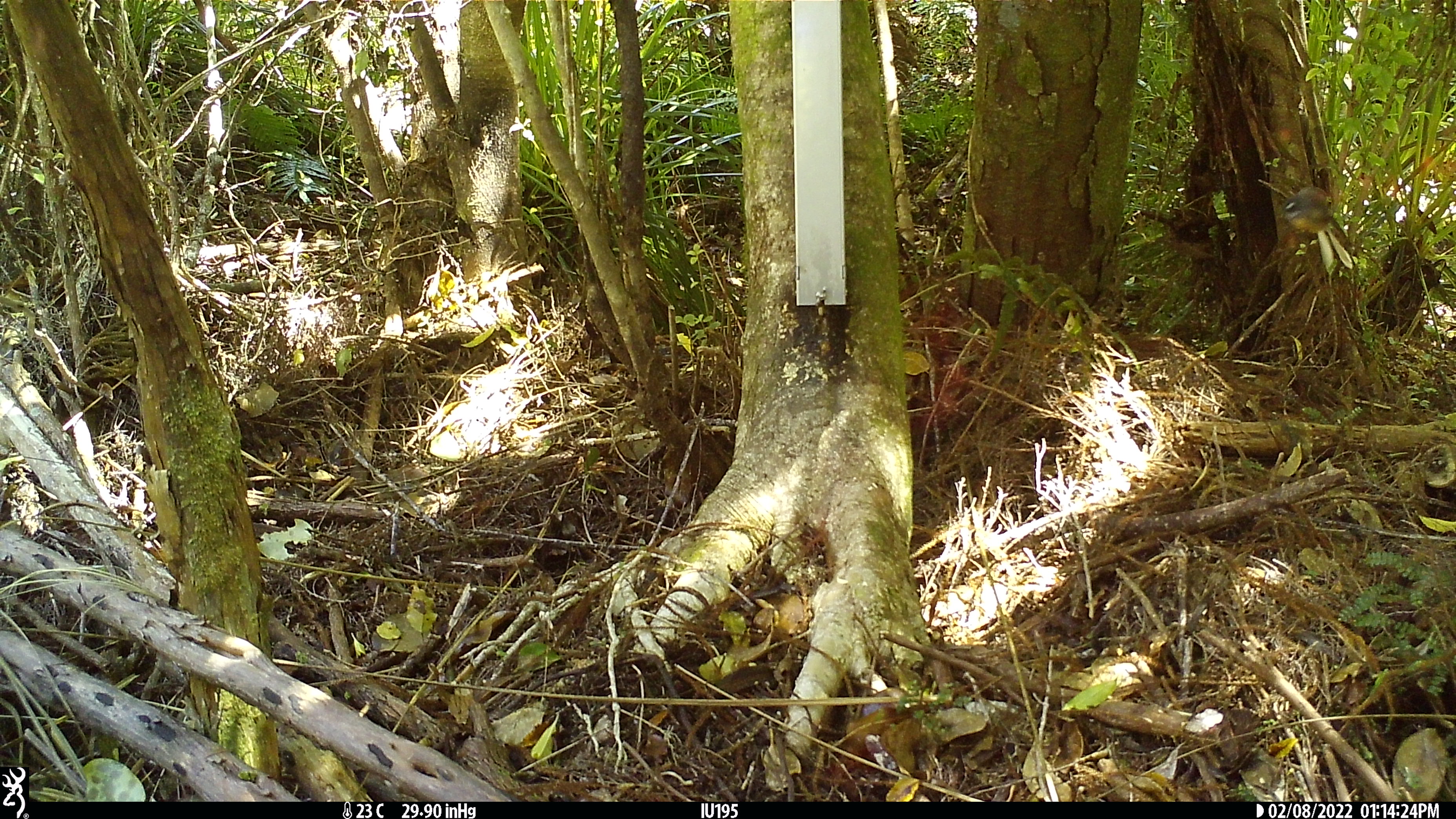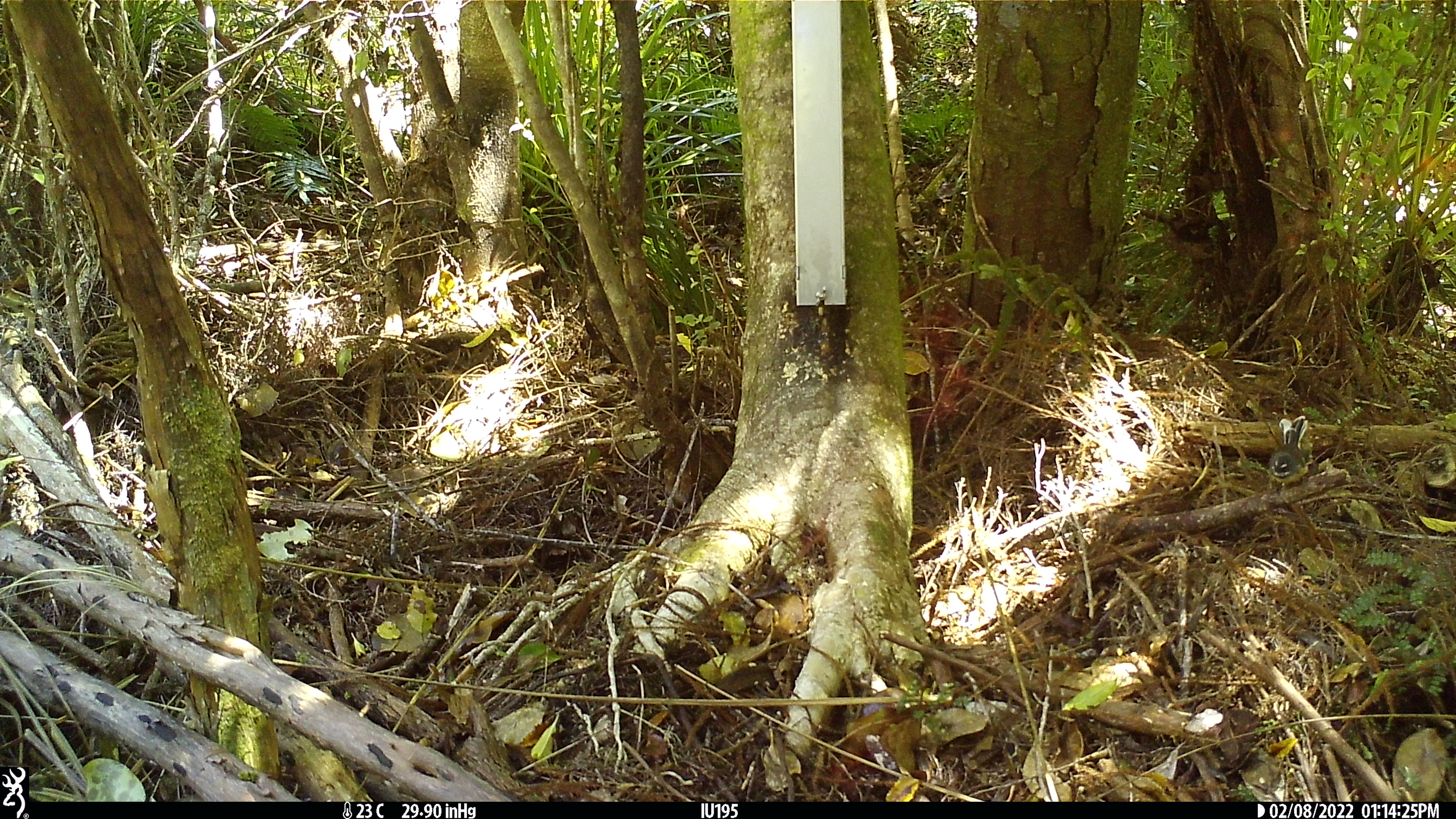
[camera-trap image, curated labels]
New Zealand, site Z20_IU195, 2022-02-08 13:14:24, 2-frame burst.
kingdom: Animalia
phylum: Chordata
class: Aves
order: Passeriformes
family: Rhipiduridae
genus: Rhipidura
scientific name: Rhipidura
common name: fantails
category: fantail